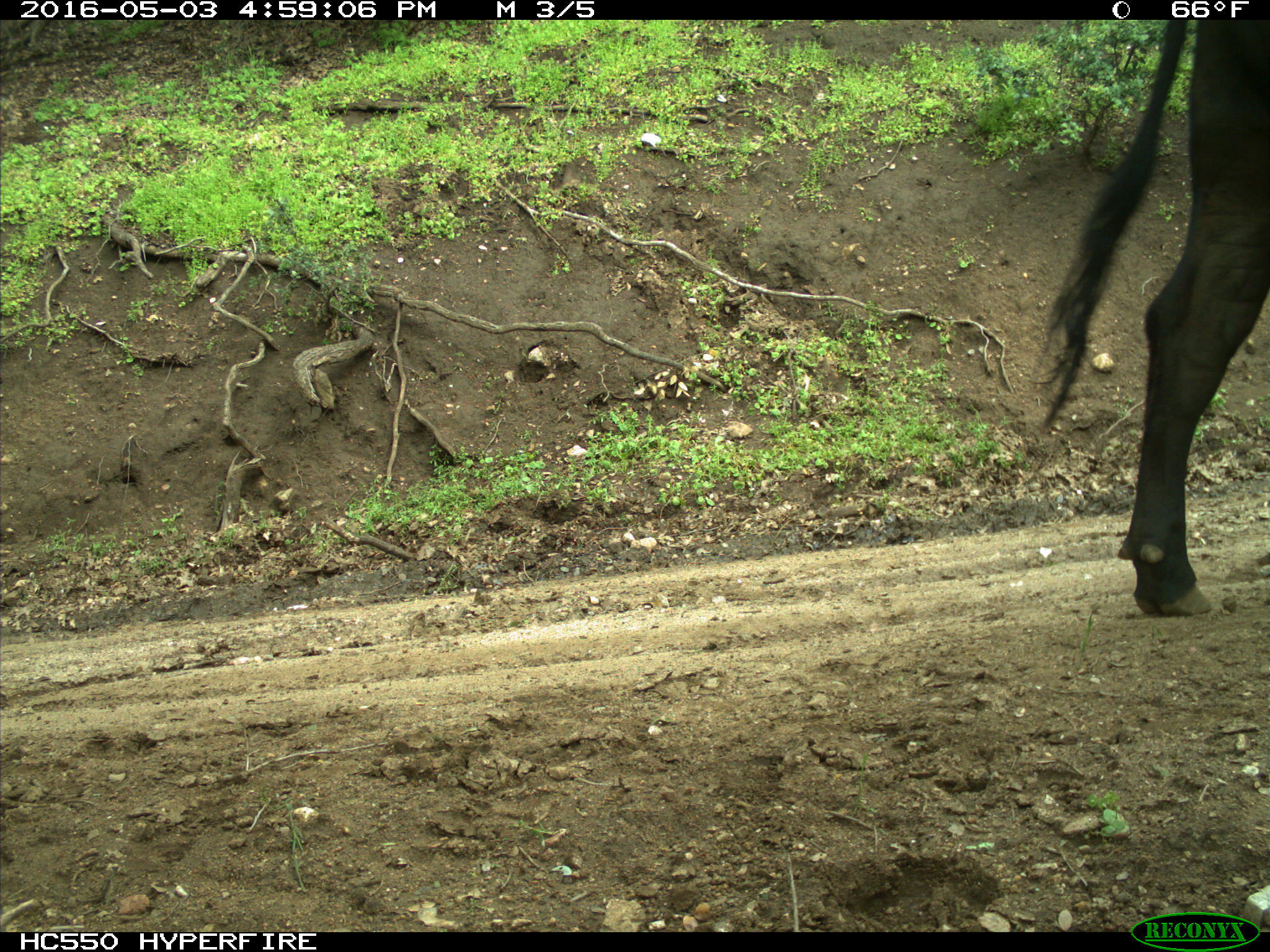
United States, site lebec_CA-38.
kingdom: Animalia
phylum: Chordata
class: Mammalia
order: Artiodactyla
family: Bovidae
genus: Bos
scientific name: Bos taurus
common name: domestic cow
Bos taurus (domestic cow).